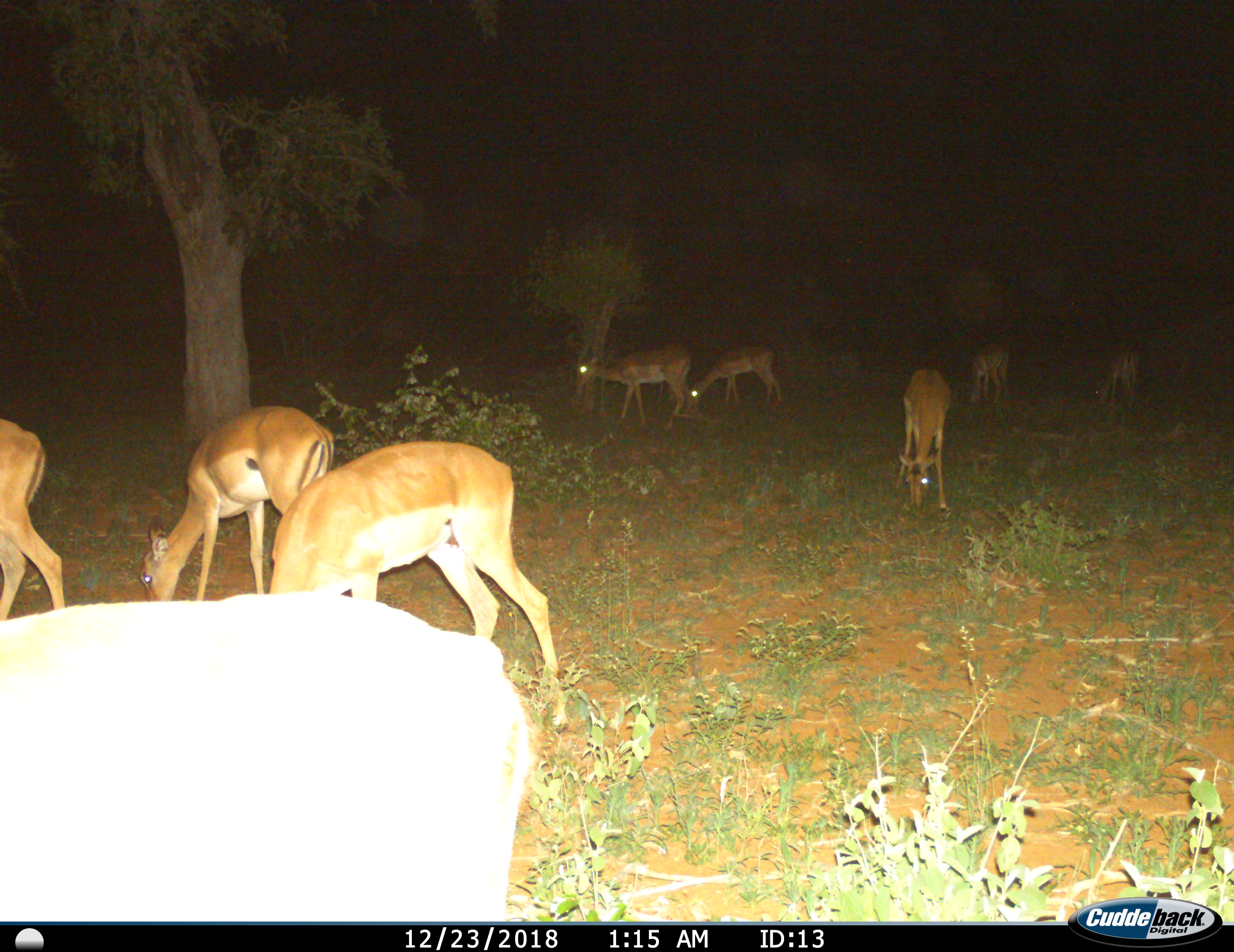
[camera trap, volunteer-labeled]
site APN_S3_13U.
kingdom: Animalia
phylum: Chordata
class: Mammalia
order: Artiodactyla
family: Bovidae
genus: Aepyceros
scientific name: Aepyceros melampus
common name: impala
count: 9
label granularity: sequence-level